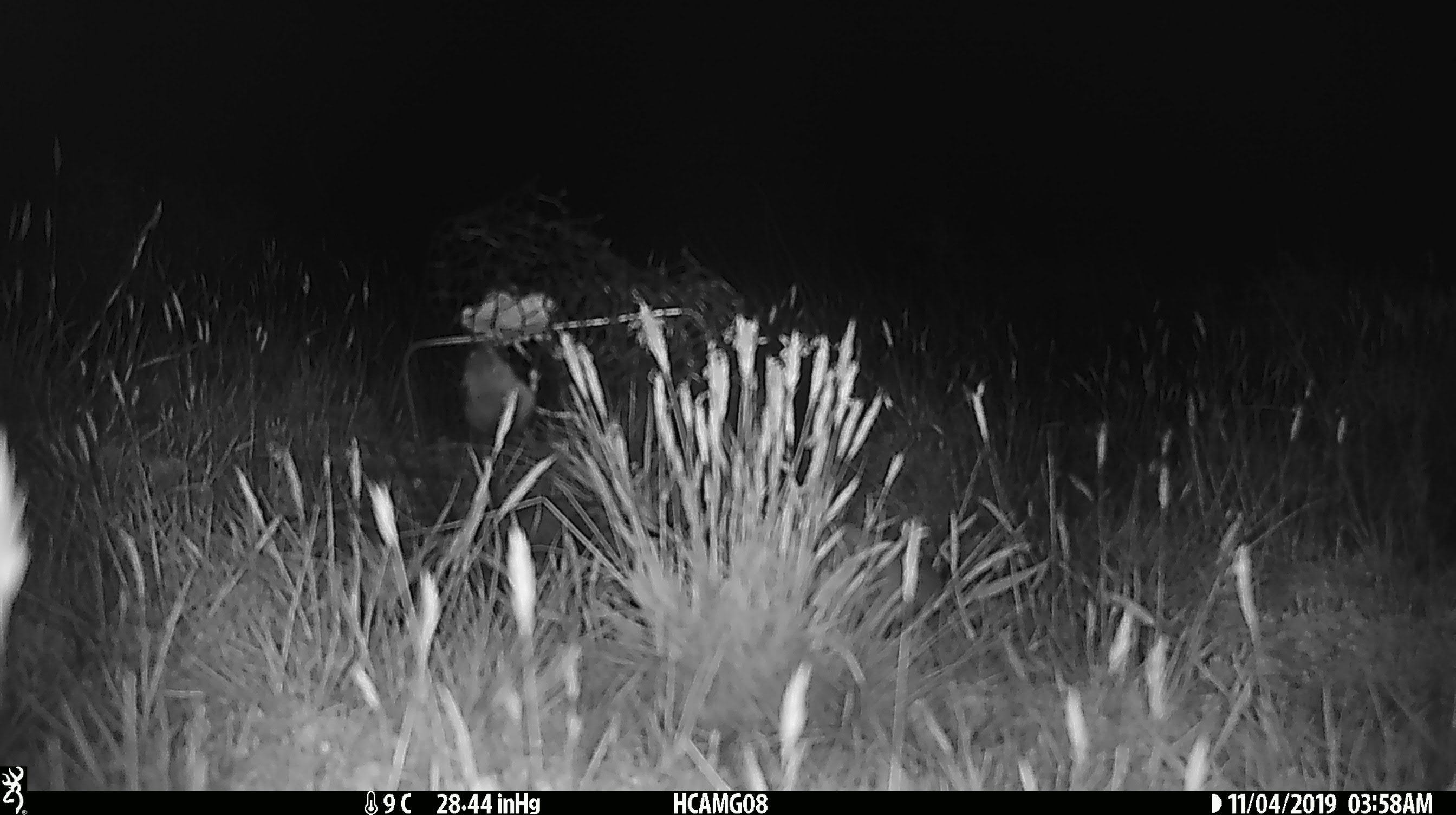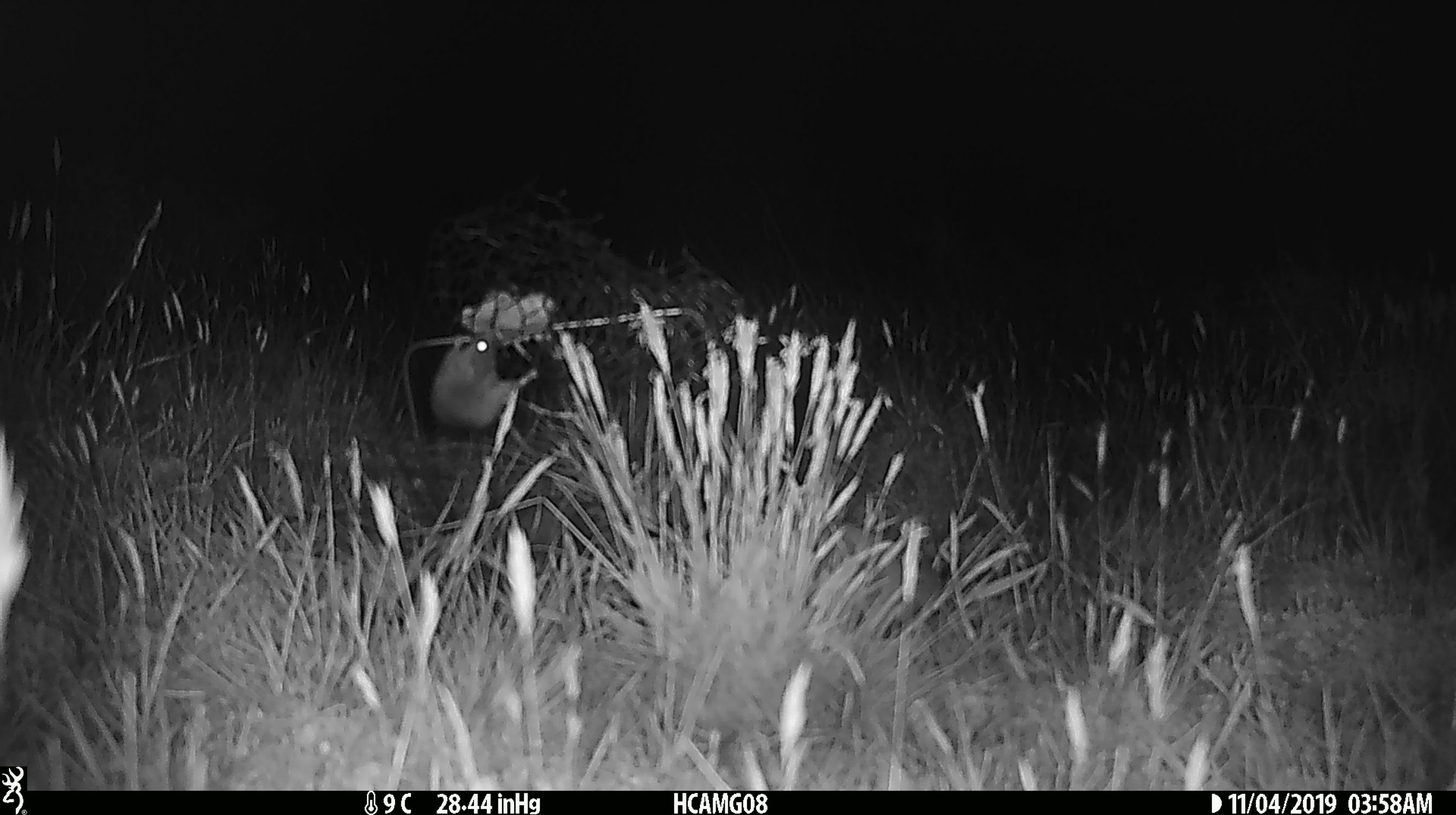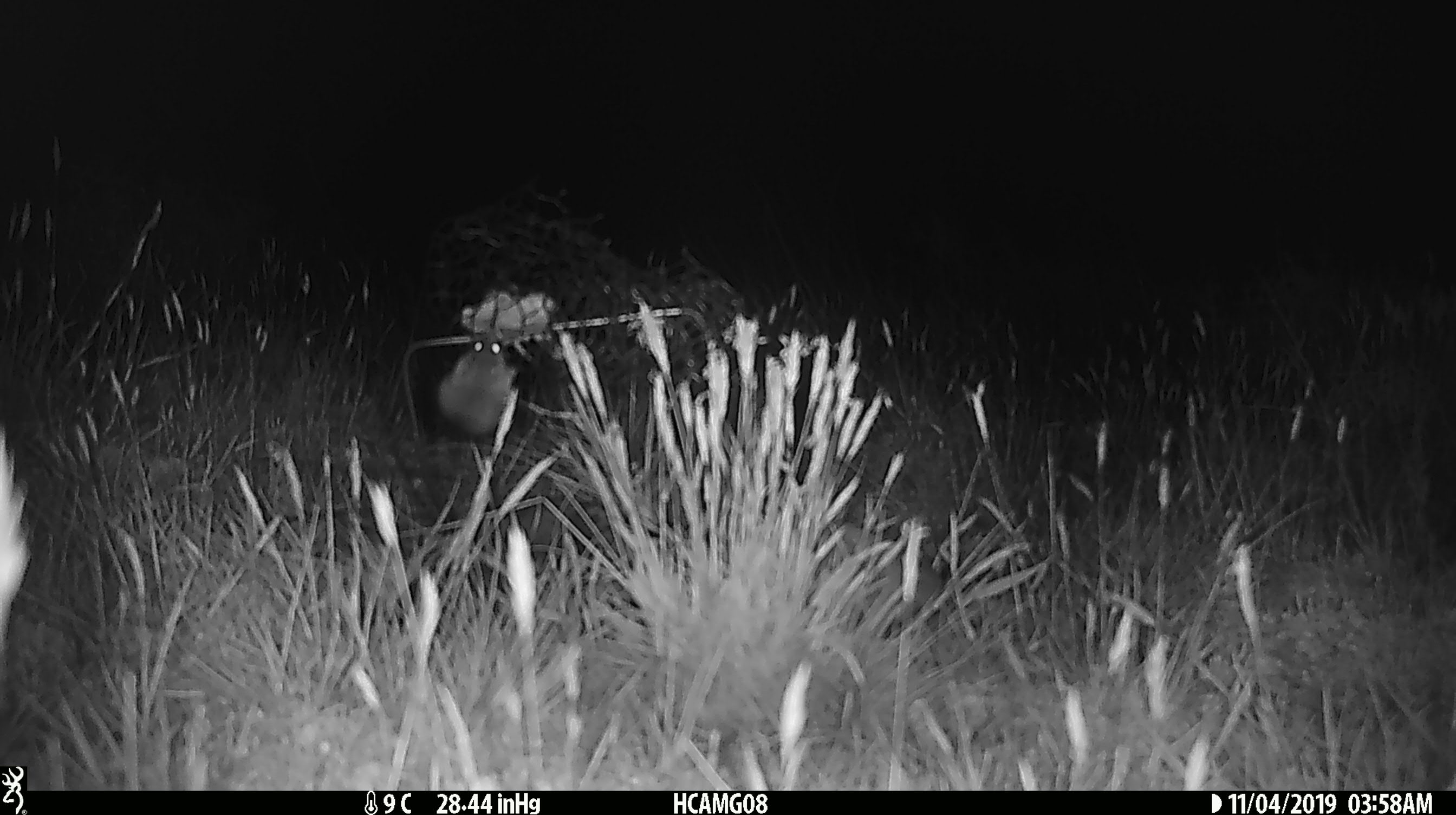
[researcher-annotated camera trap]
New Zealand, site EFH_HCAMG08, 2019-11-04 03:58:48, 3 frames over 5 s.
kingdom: Animalia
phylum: Chordata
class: Mammalia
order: Rodentia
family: Muridae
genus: Mus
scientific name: Mus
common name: mouse